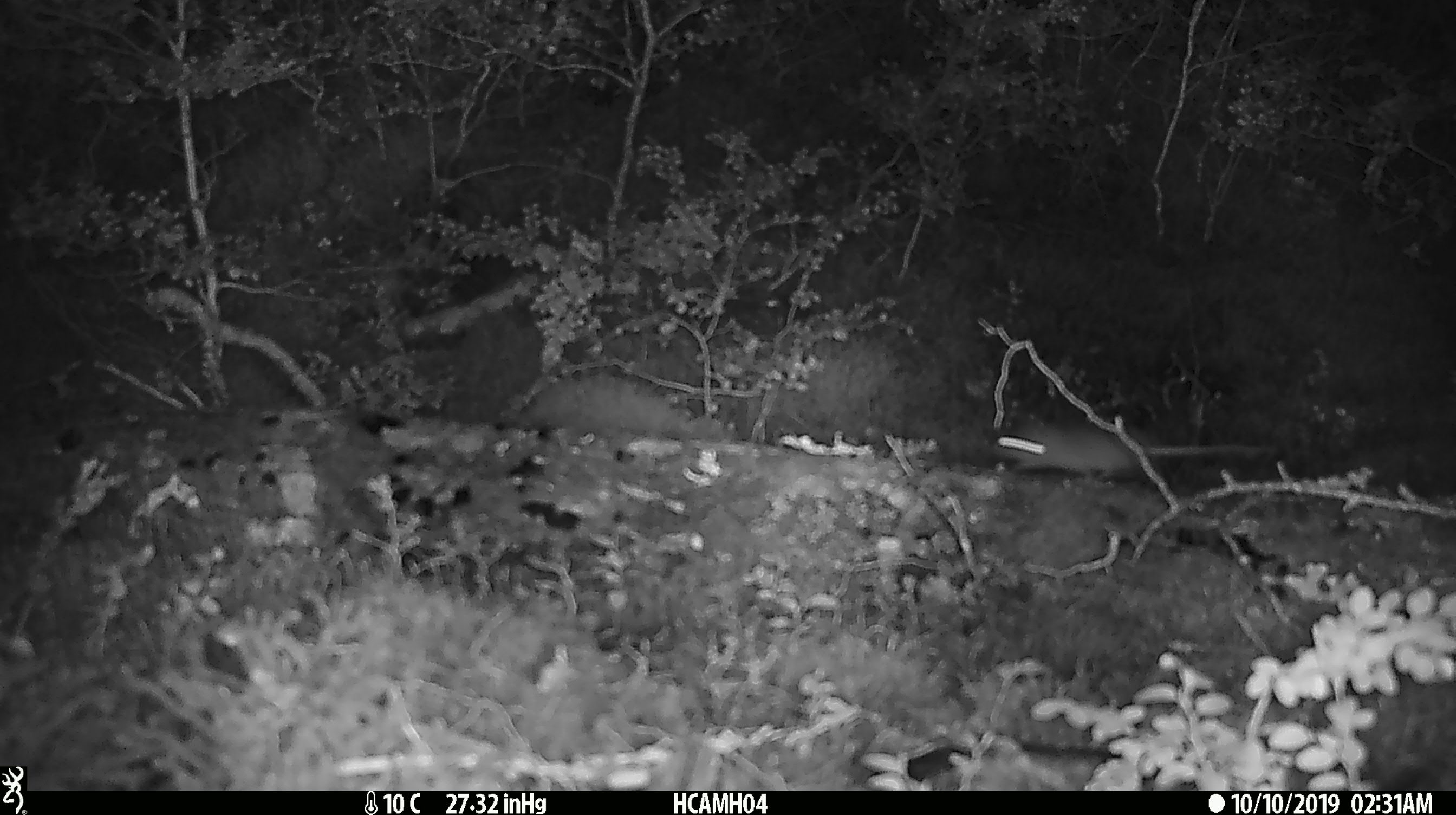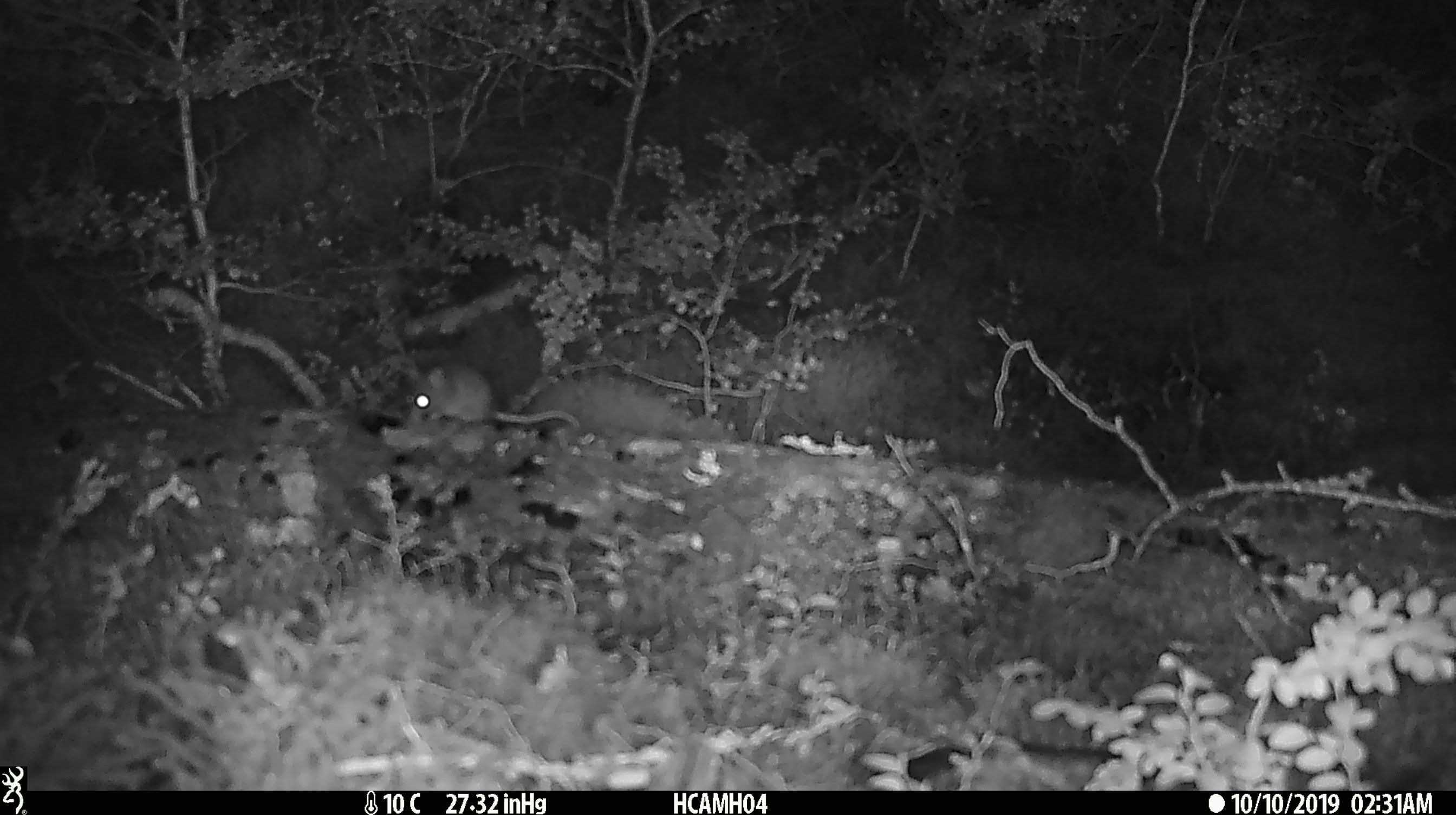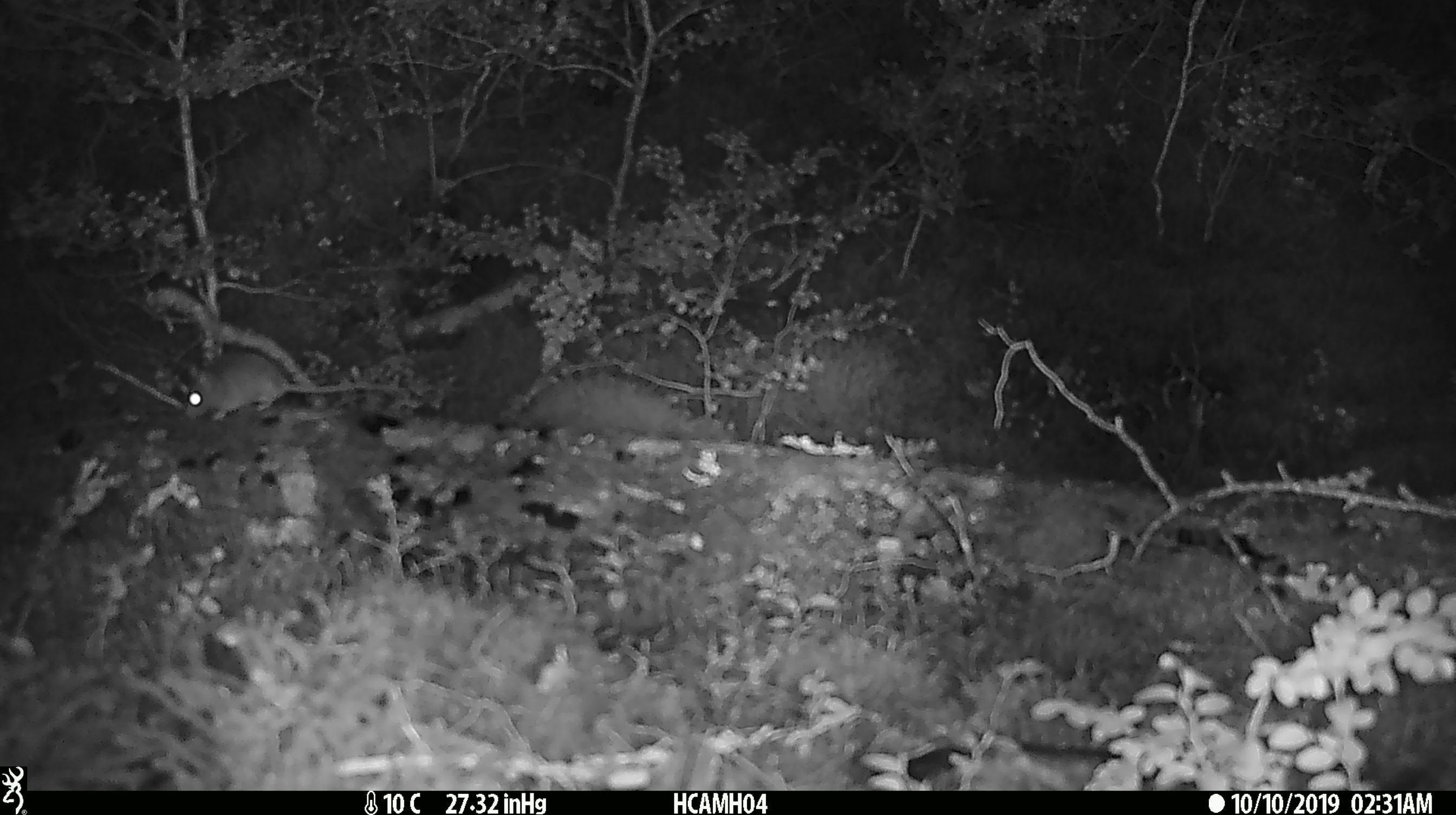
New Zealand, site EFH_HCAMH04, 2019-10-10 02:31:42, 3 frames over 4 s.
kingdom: Animalia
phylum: Chordata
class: Mammalia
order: Rodentia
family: Muridae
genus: Mus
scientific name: Mus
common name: mouse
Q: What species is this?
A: Mouse (Mus).